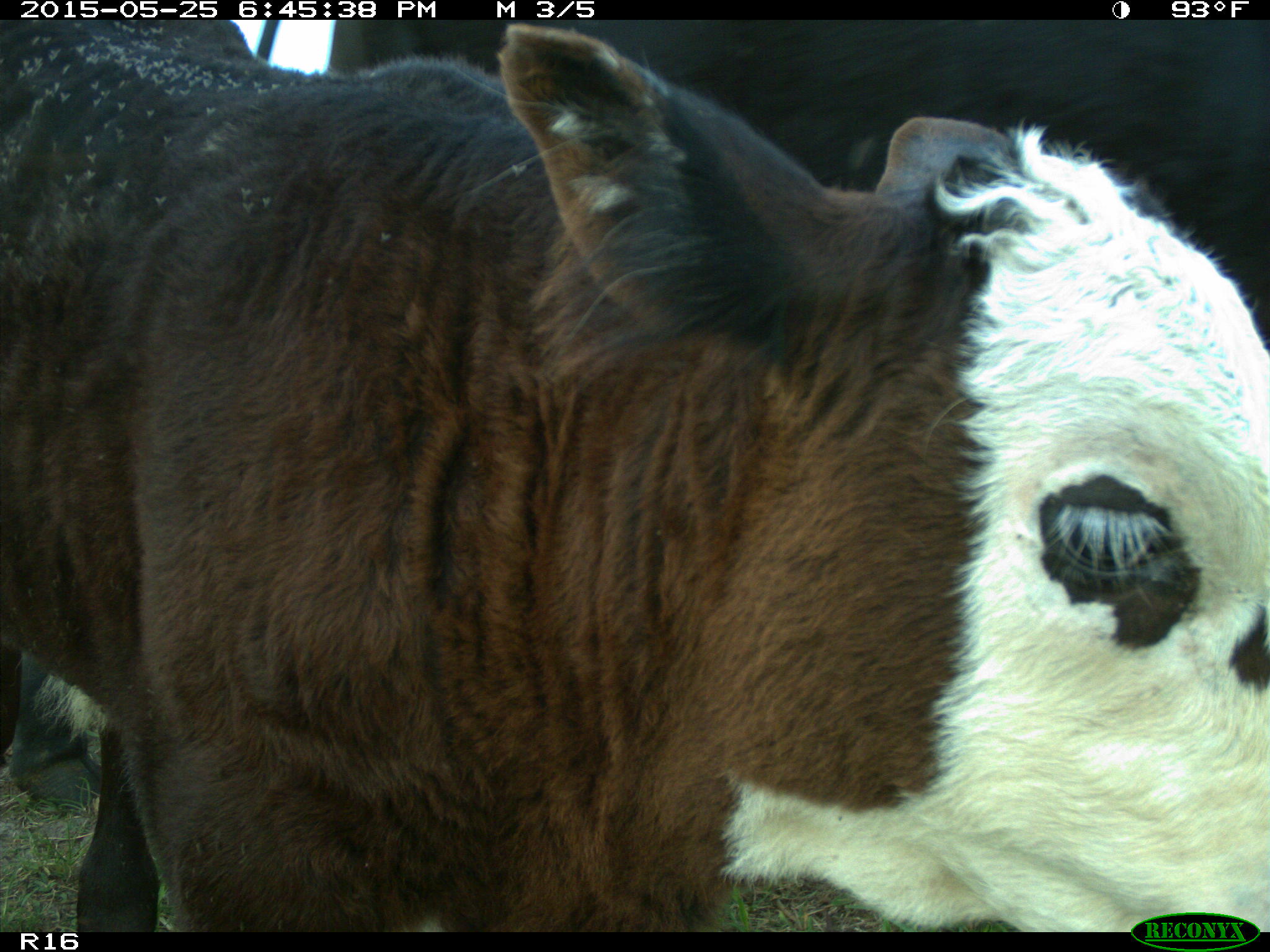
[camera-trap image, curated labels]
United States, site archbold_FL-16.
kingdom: Animalia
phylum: Chordata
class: Mammalia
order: Artiodactyla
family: Bovidae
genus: Bos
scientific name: Bos taurus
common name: domestic cow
Bos taurus (domestic cow).